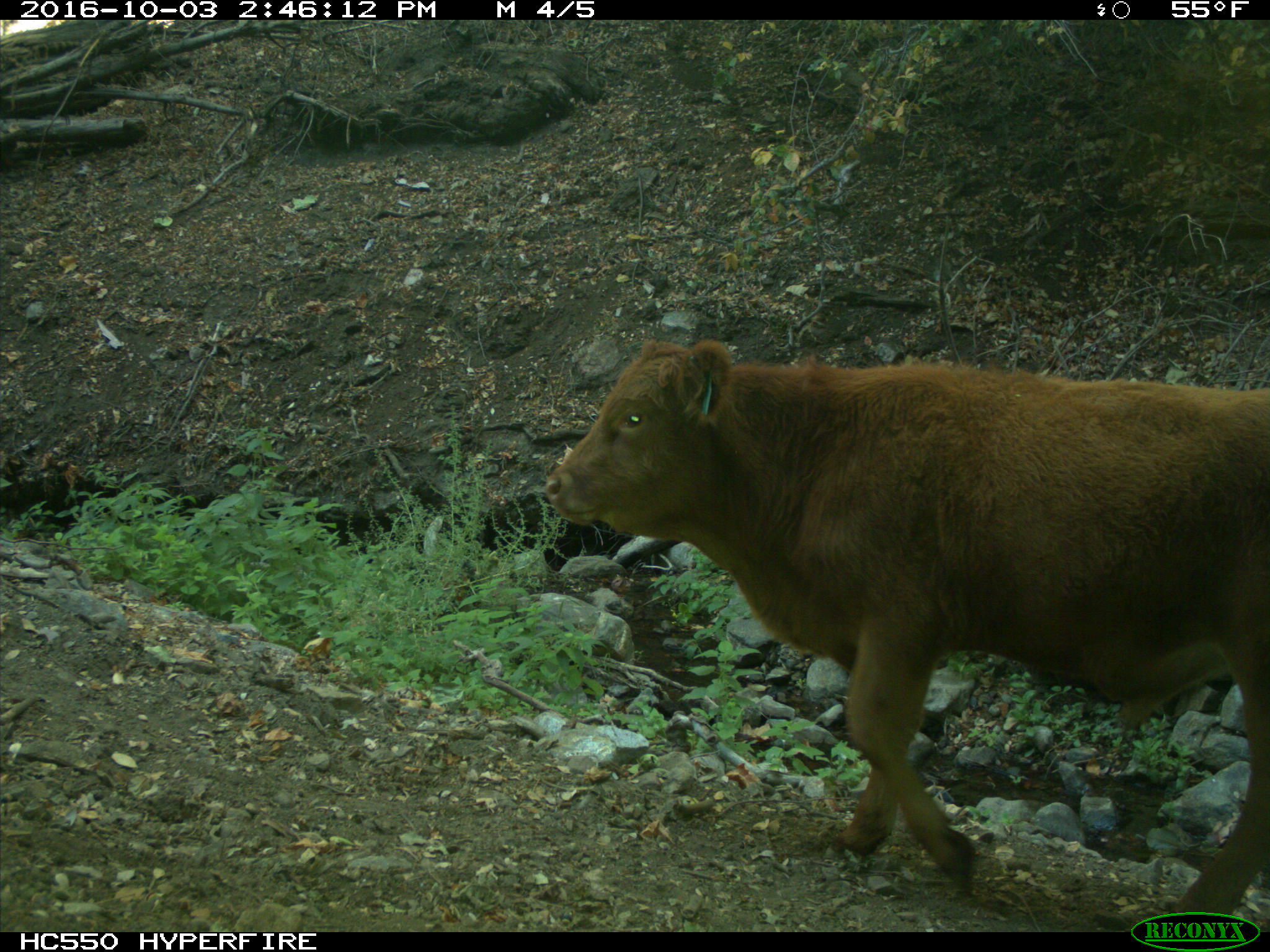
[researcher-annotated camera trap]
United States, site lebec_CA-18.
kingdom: Animalia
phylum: Chordata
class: Mammalia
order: Artiodactyla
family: Bovidae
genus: Bos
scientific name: Bos taurus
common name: domestic cow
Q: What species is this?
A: Bos taurus (domestic cow).